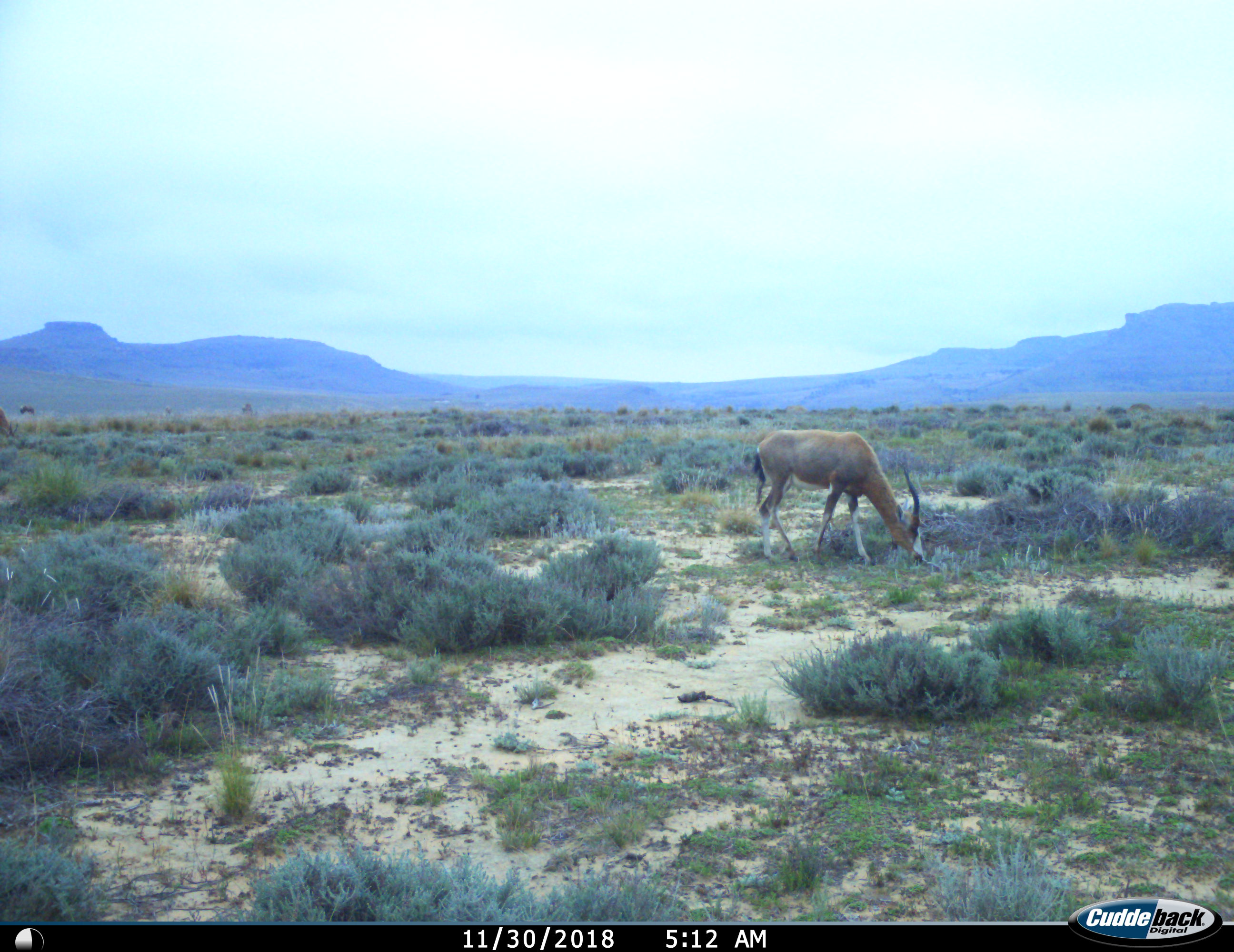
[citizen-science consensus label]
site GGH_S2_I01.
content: unidentified animal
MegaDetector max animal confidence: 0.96